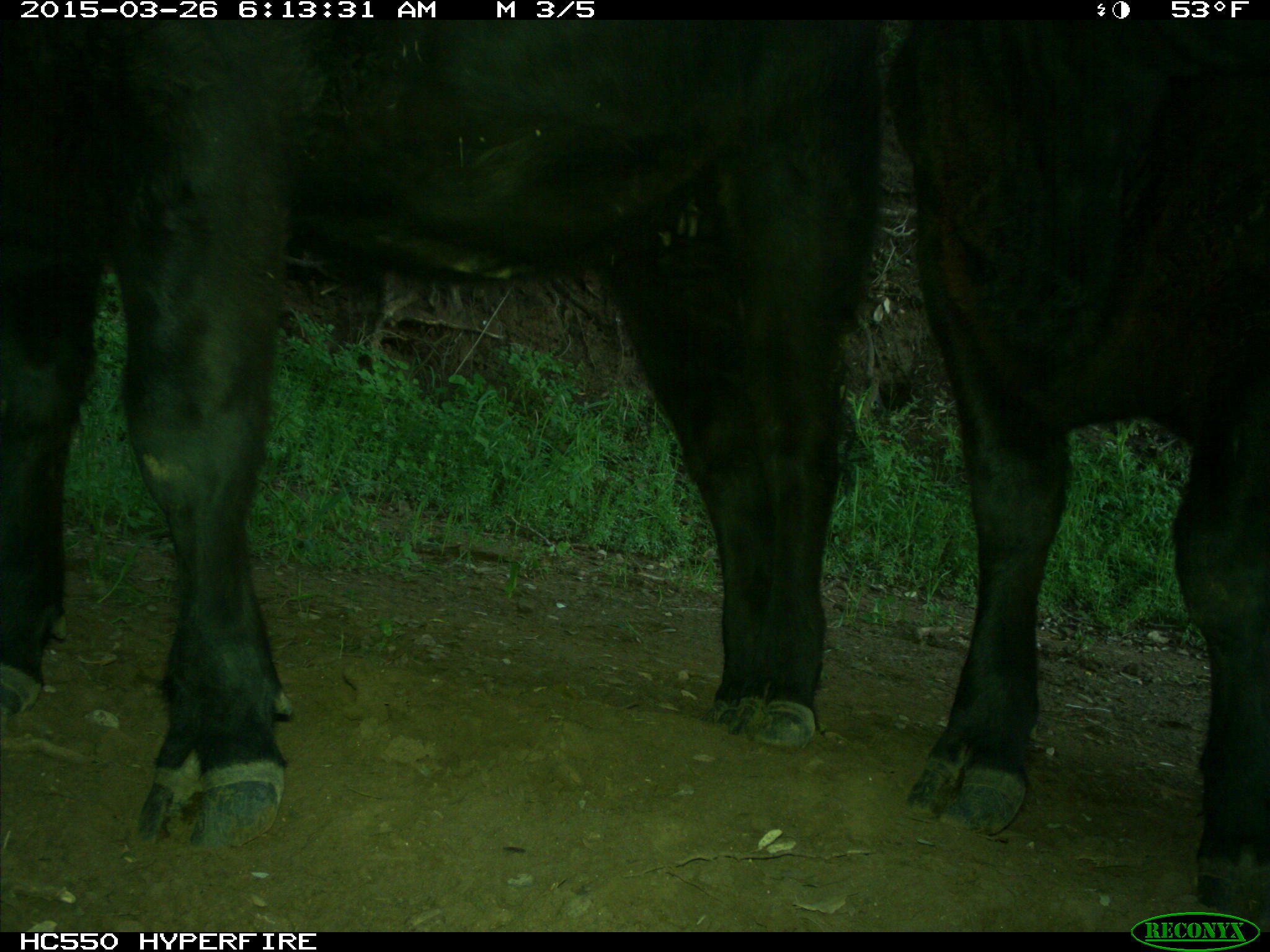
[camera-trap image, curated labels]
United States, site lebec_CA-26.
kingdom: Animalia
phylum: Chordata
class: Mammalia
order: Artiodactyla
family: Bovidae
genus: Bos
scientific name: Bos taurus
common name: domestic cow